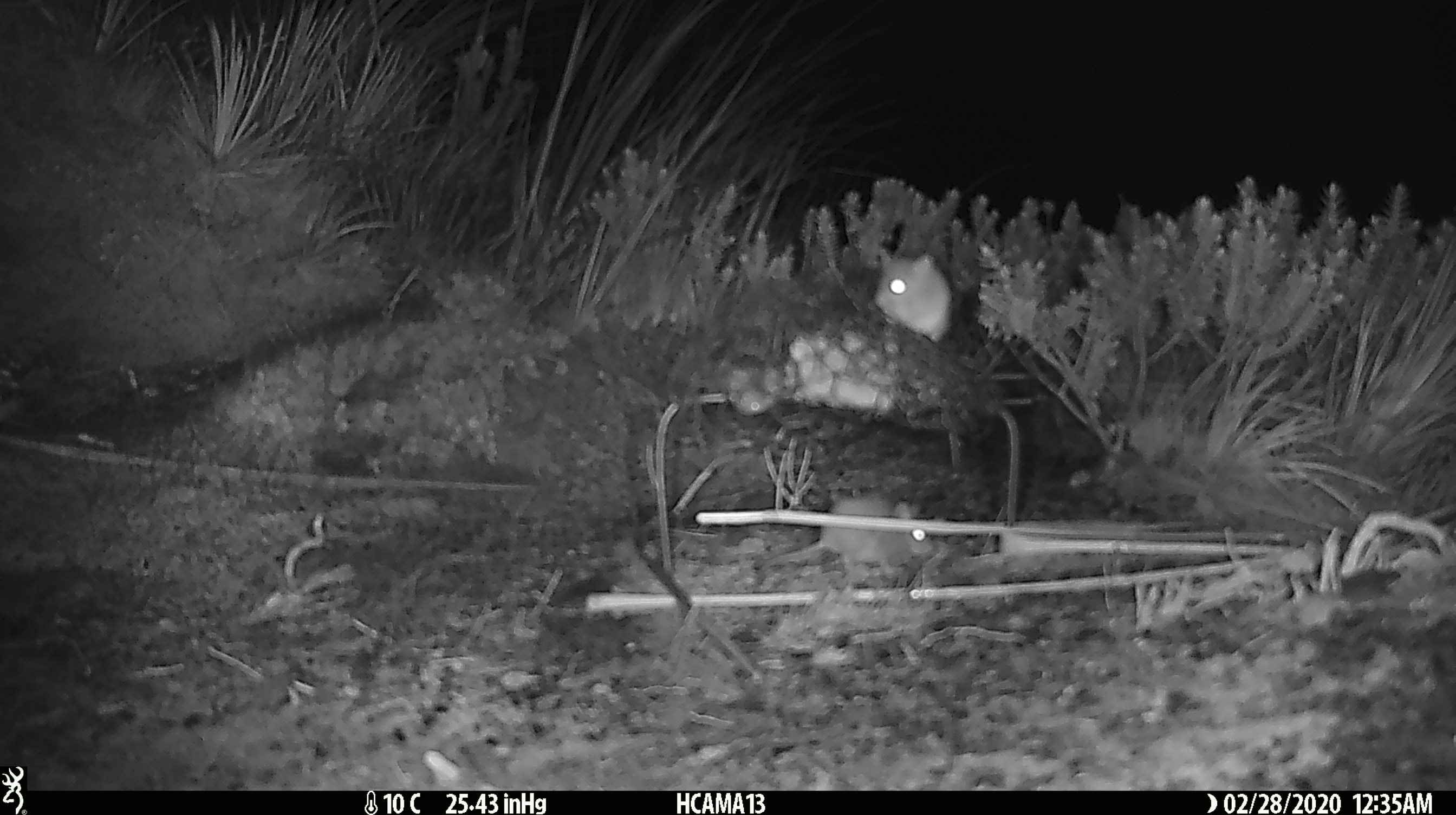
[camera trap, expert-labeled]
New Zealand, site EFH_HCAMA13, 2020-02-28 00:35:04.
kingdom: Animalia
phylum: Chordata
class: Mammalia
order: Rodentia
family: Muridae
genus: Mus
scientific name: Mus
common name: mouse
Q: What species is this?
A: Mouse (Mus).